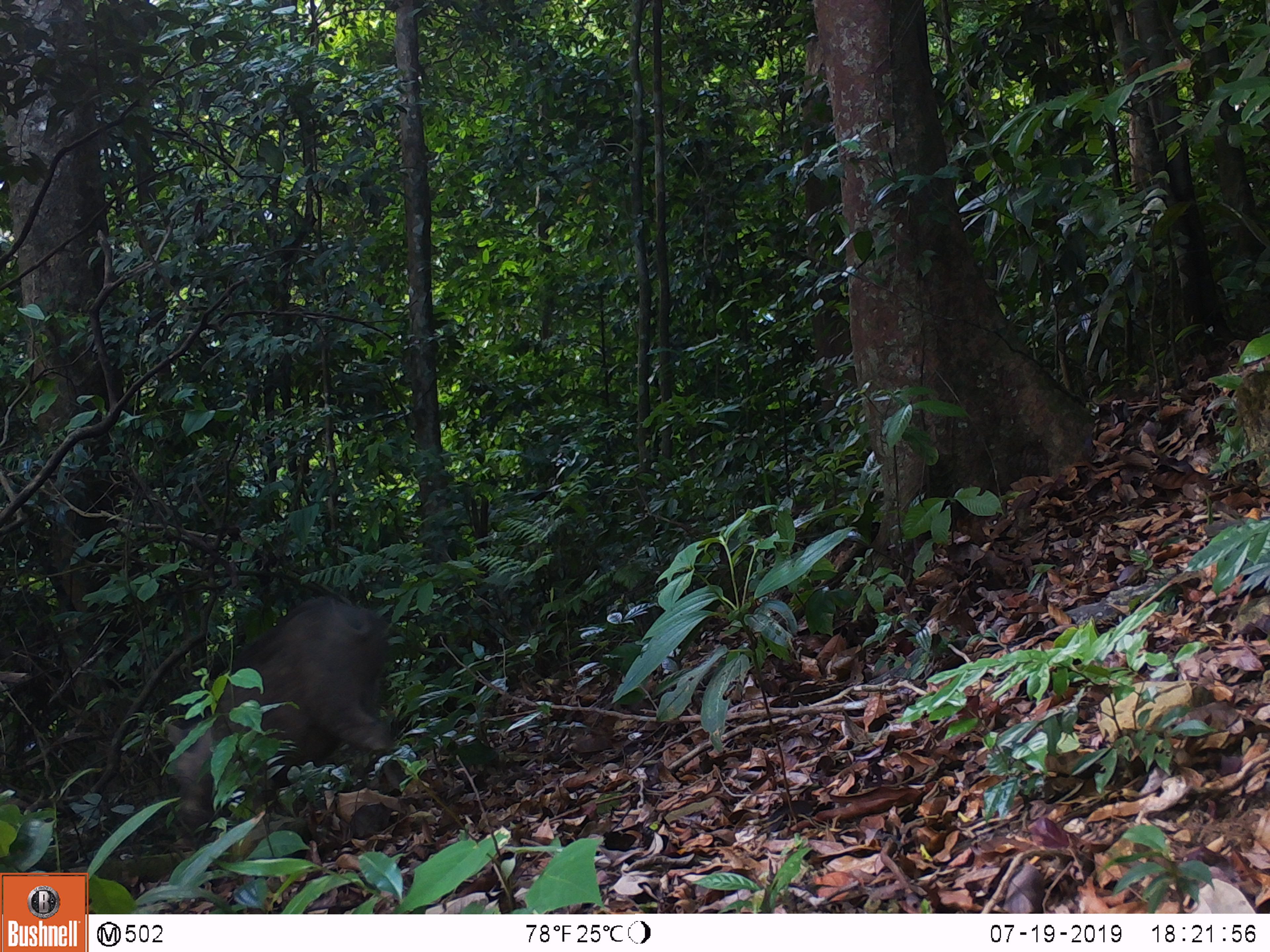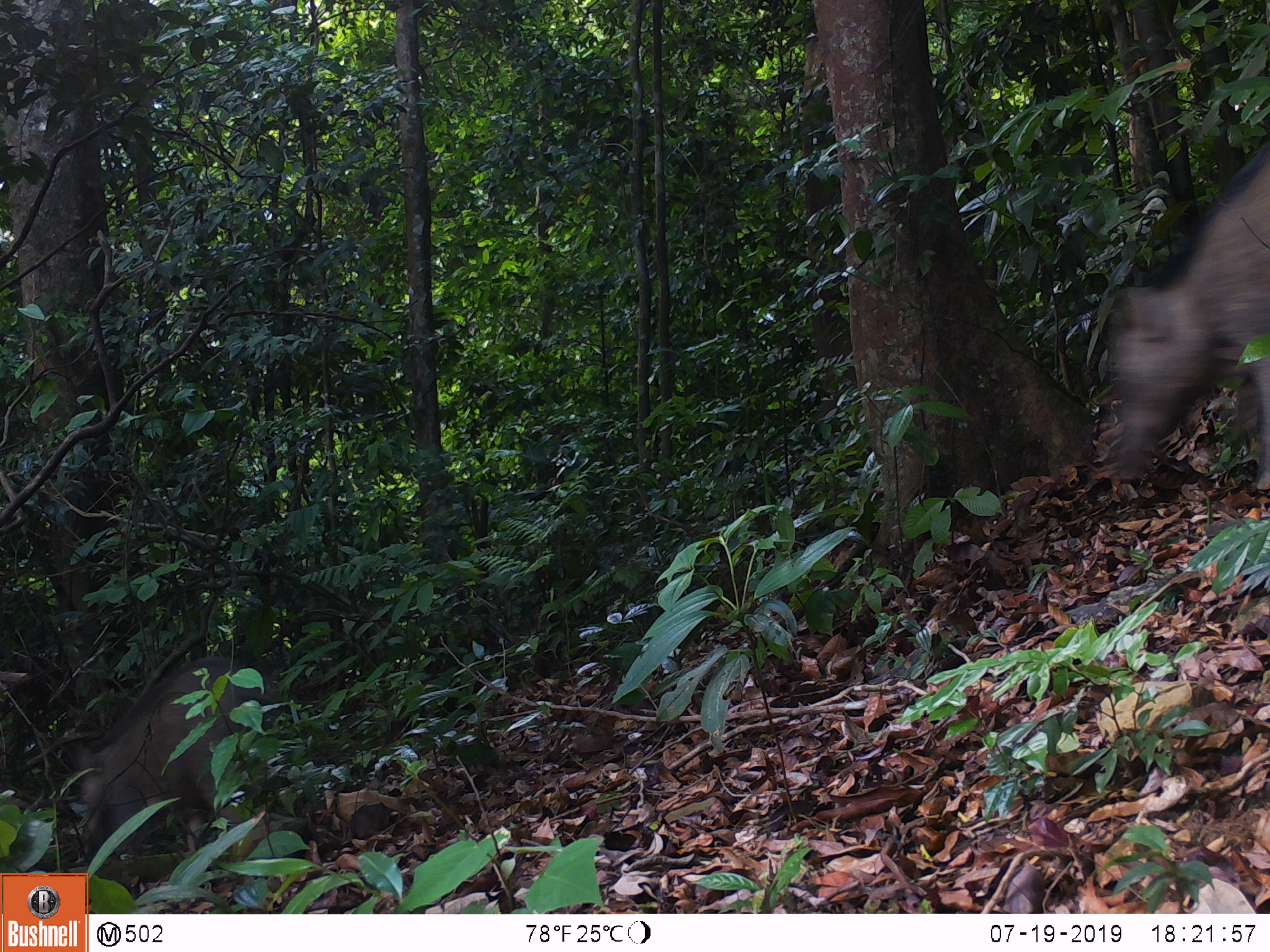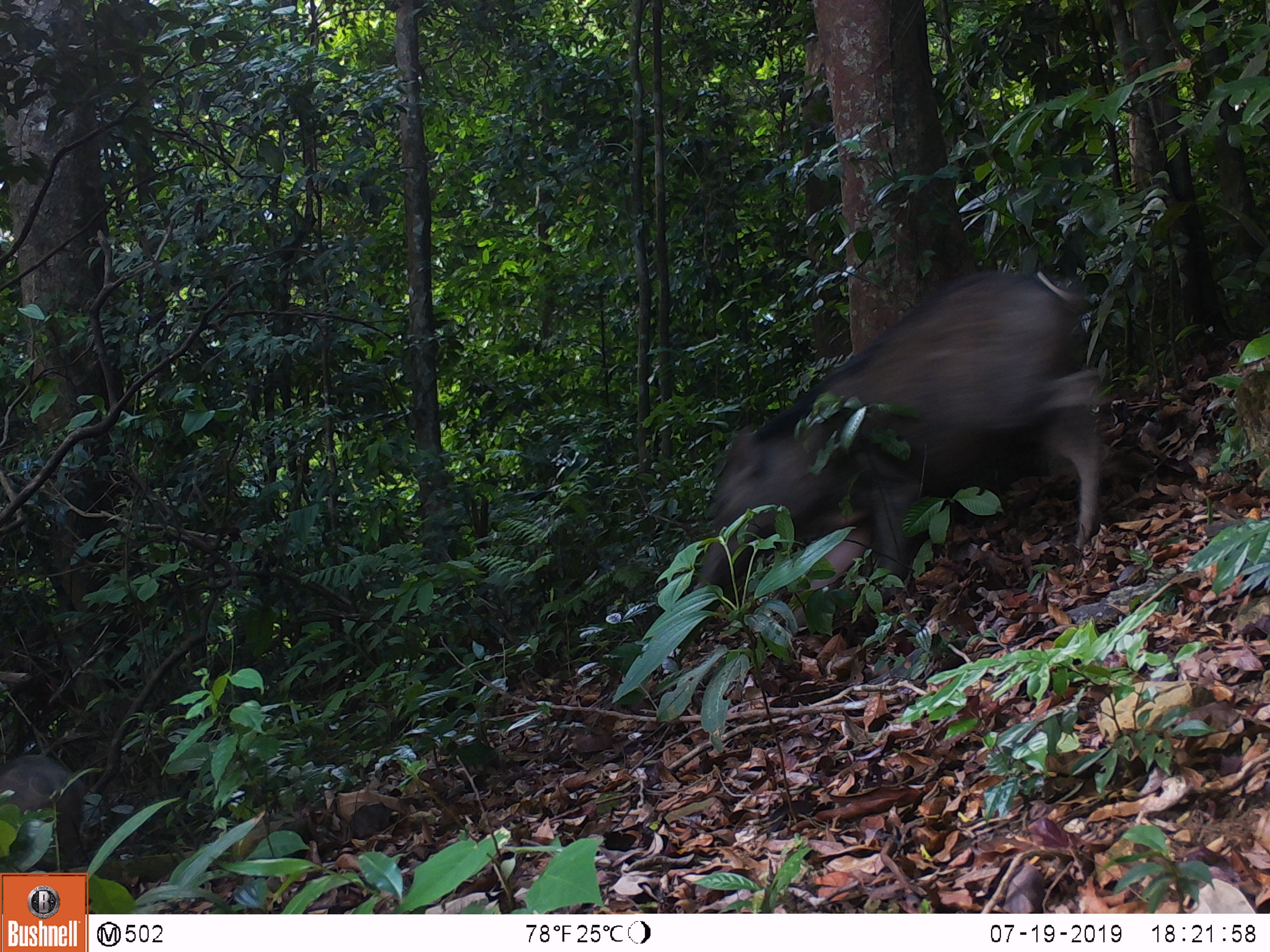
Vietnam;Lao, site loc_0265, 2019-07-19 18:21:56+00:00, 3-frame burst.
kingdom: Animalia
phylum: Chordata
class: Mammalia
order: Artiodactyla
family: Suidae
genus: Sus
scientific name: Sus scrofa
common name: eurasian wild pig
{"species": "eurasian wild pig (Sus scrofa)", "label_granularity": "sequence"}